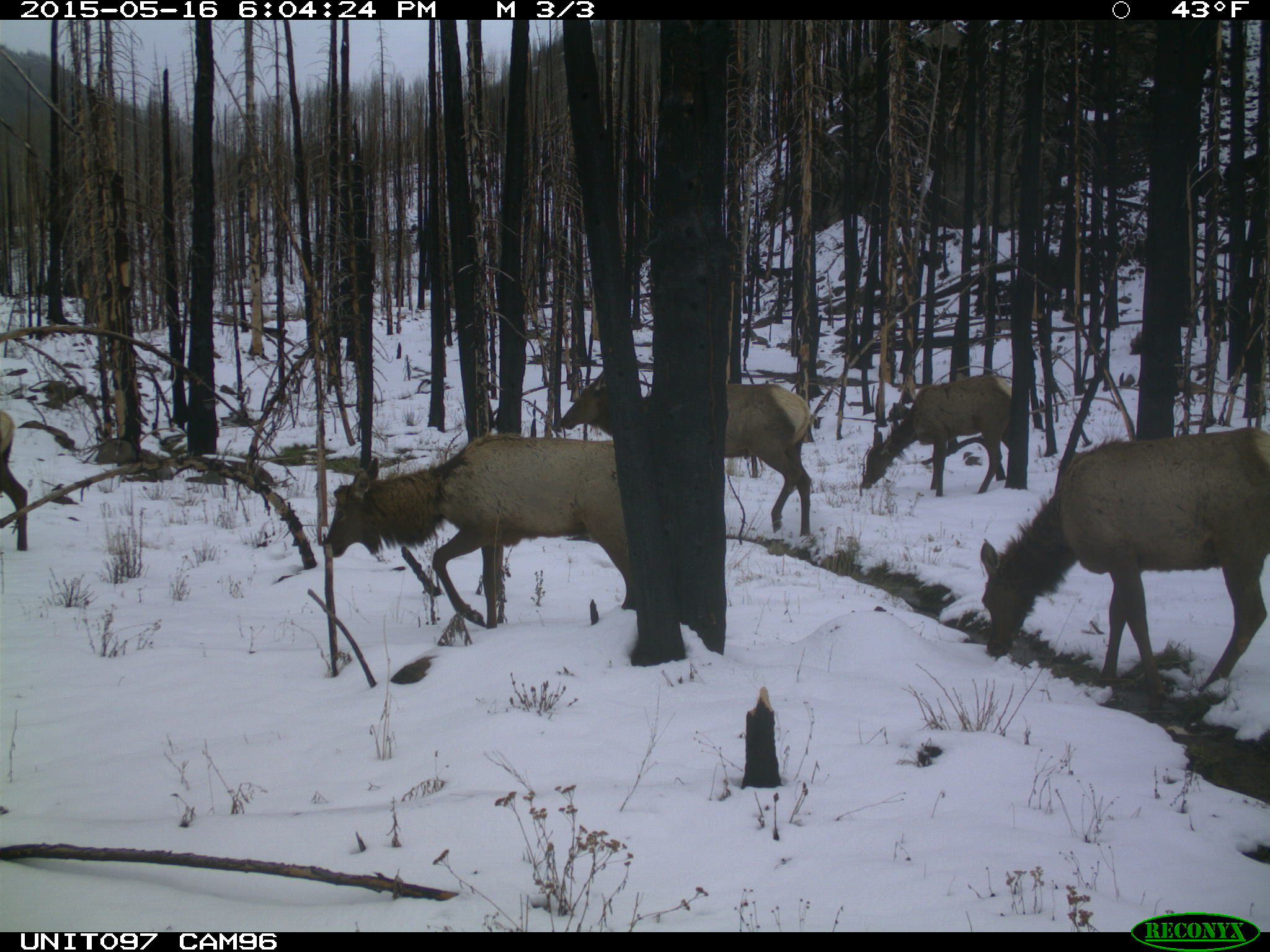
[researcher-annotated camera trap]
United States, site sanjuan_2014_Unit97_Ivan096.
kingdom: Animalia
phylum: Chordata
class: Mammalia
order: Artiodactyla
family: Cervidae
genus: Cervus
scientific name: Cervus elaphus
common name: red deer